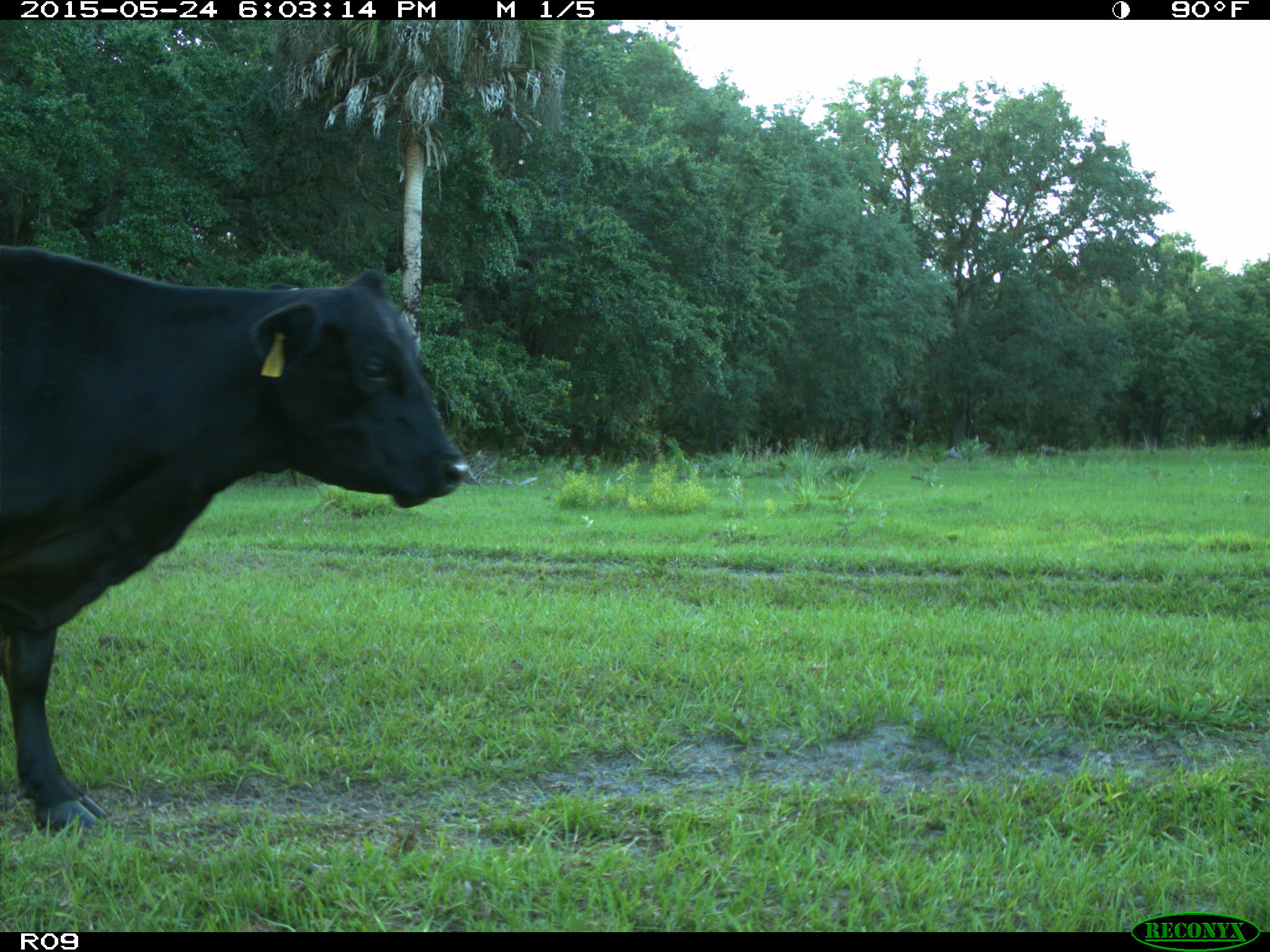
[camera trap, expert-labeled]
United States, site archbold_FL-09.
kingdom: Animalia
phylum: Chordata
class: Mammalia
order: Artiodactyla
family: Bovidae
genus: Bos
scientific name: Bos taurus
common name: domestic cow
Bos taurus (domestic cow).